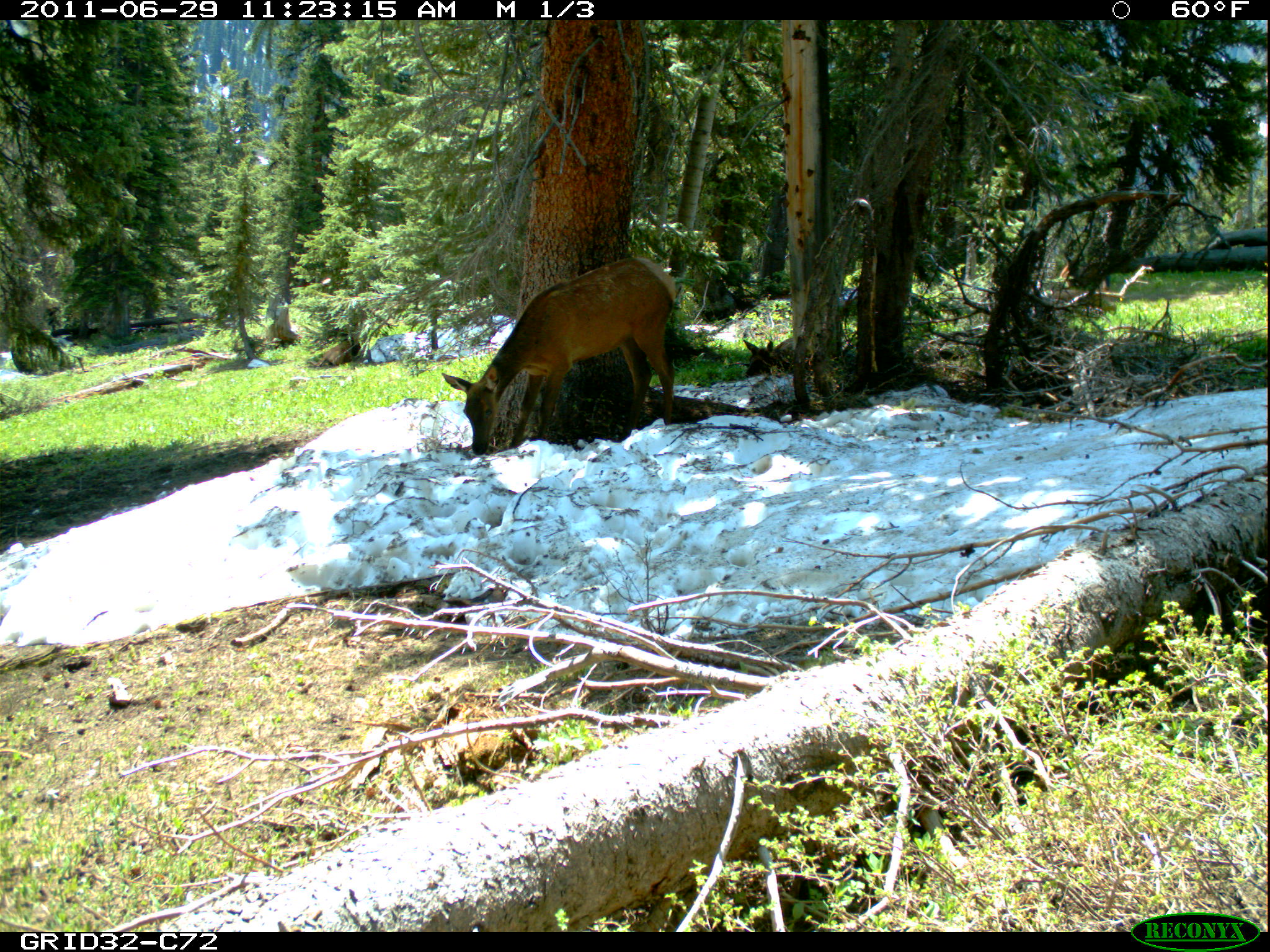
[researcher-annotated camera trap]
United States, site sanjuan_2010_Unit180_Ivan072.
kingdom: Animalia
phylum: Chordata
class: Mammalia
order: Artiodactyla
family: Cervidae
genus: Cervus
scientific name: Cervus elaphus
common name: red deer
Cervus elaphus (red deer).